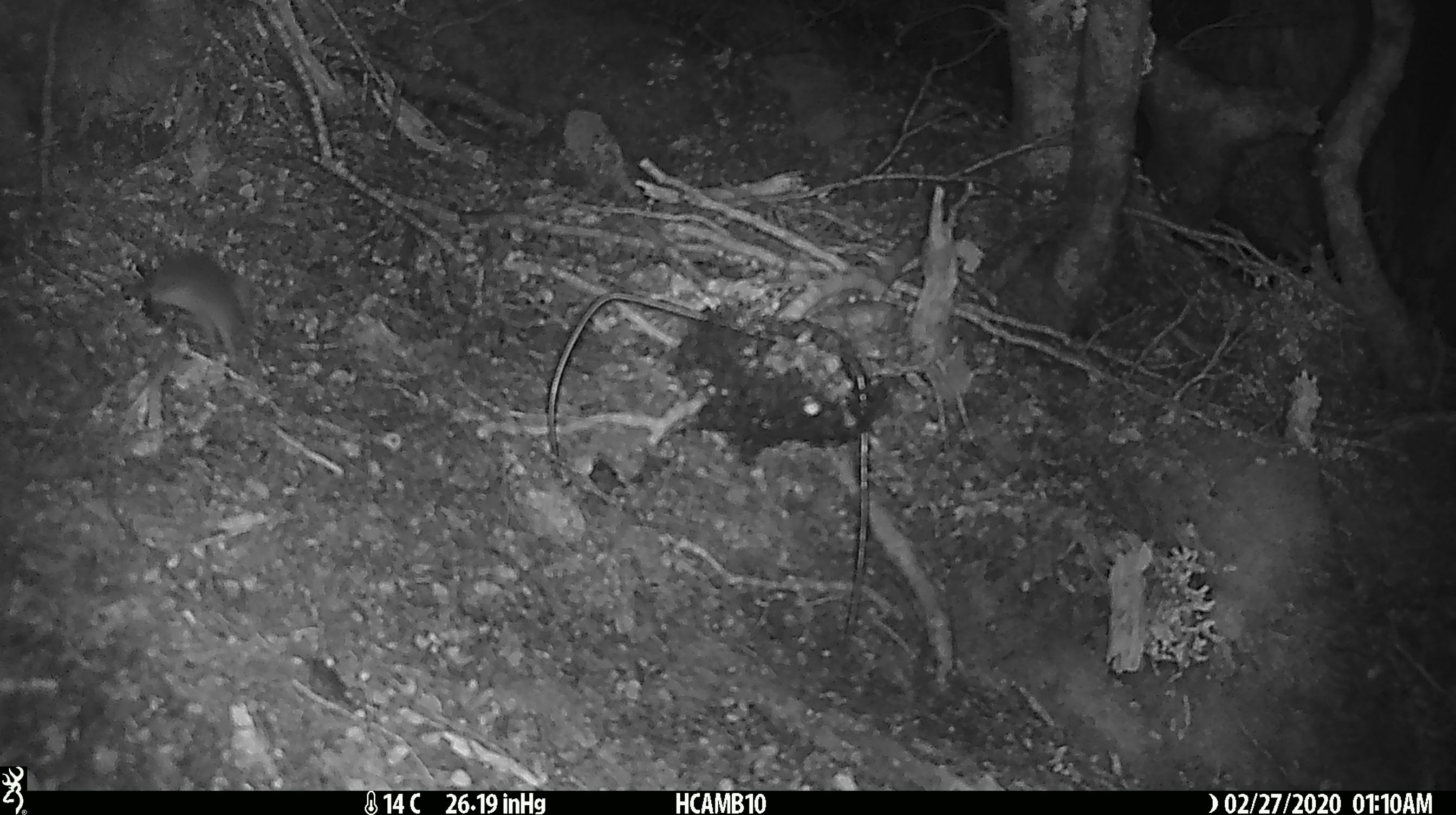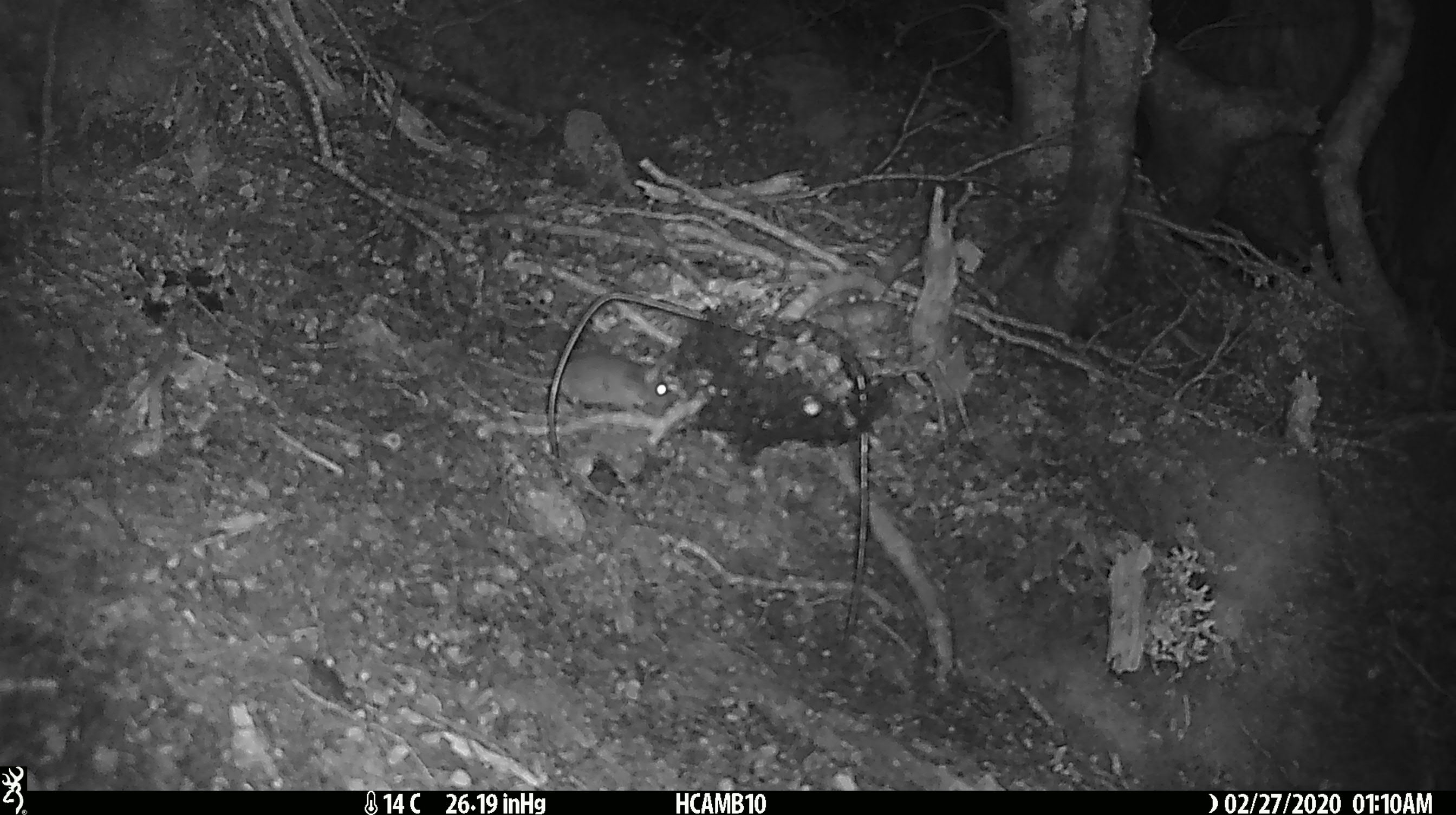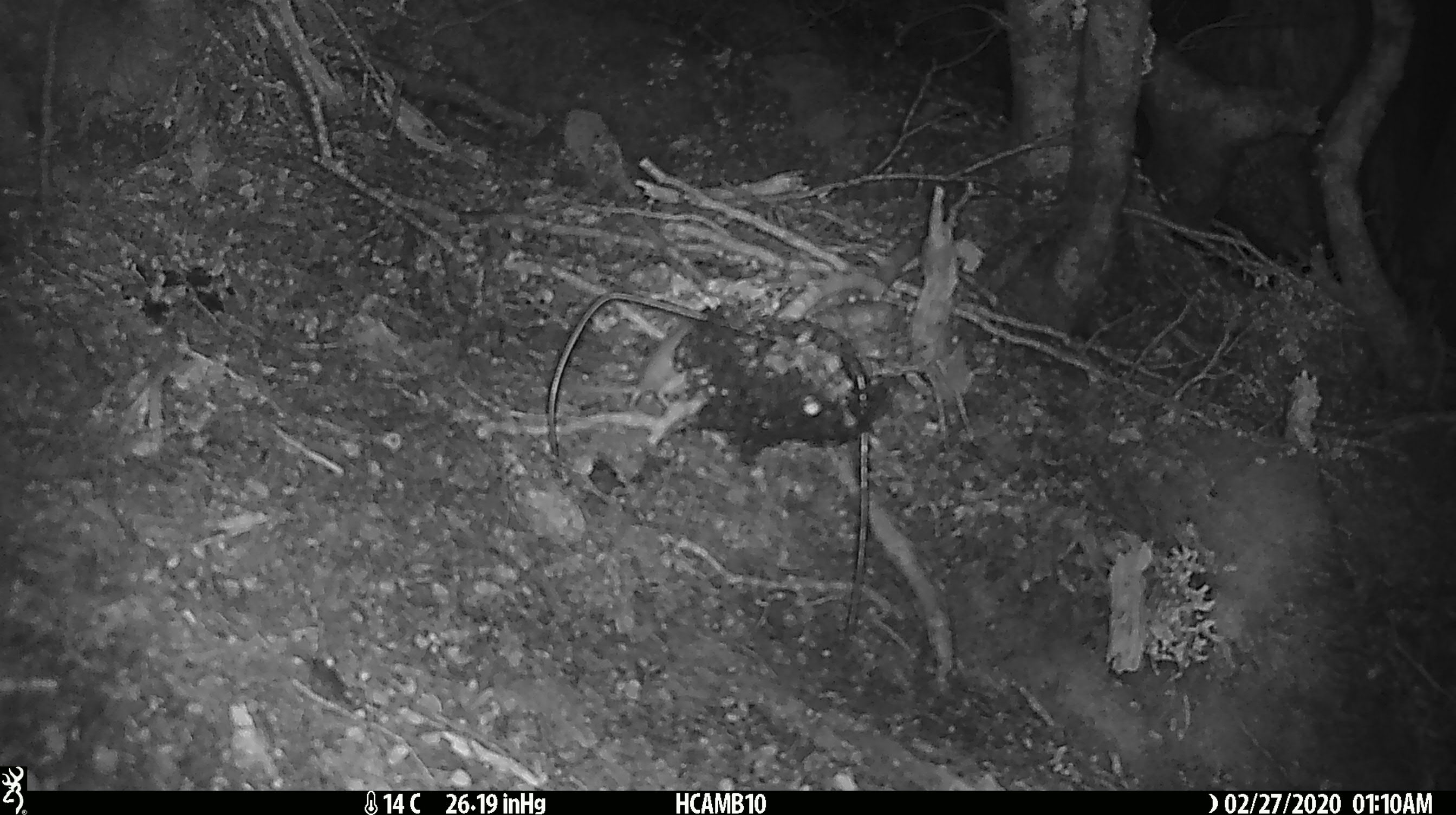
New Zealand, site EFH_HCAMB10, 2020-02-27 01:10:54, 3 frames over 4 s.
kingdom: Animalia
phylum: Chordata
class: Mammalia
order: Rodentia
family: Muridae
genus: Mus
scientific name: Mus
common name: mouse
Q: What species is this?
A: Mouse (Mus).